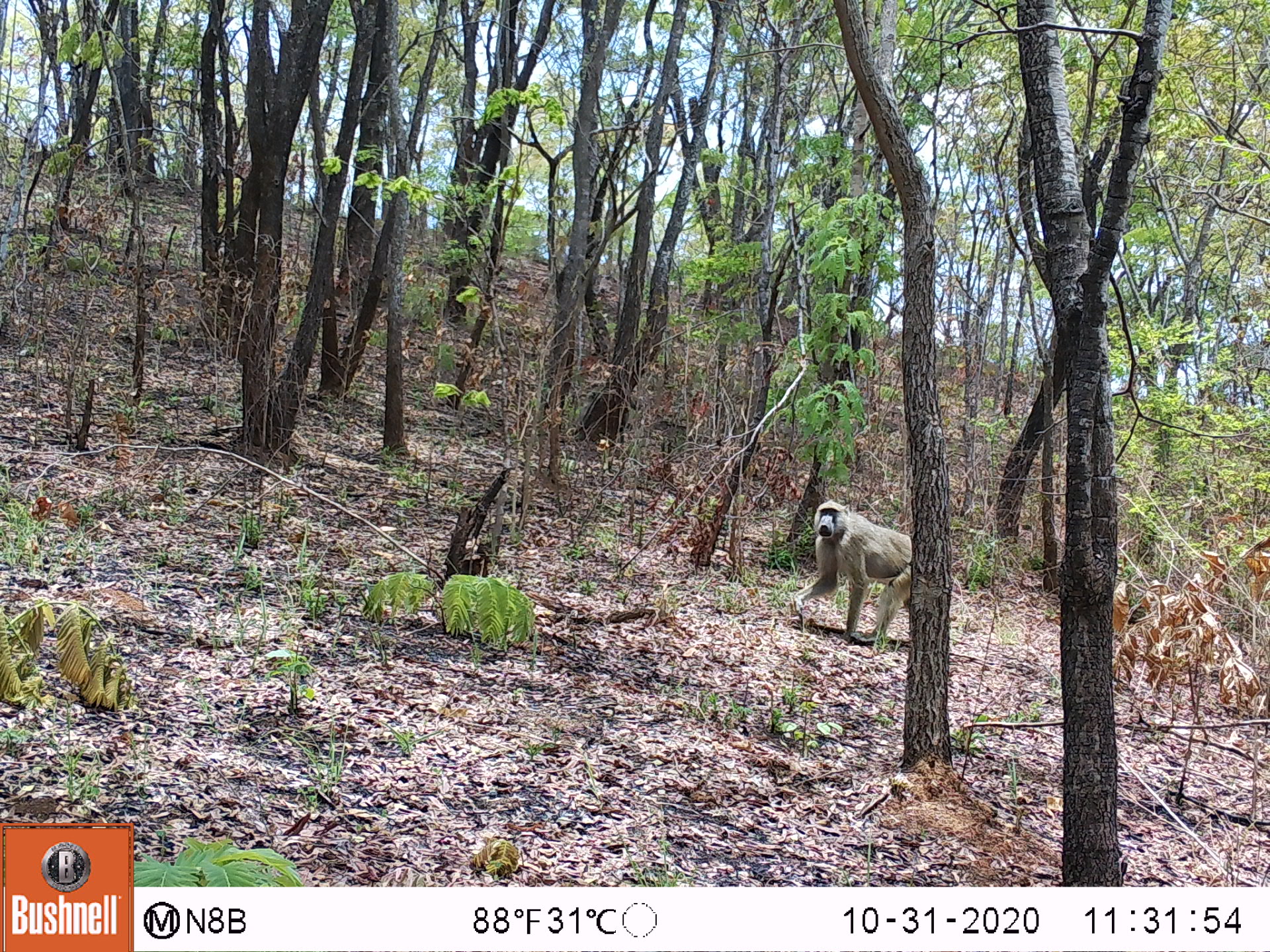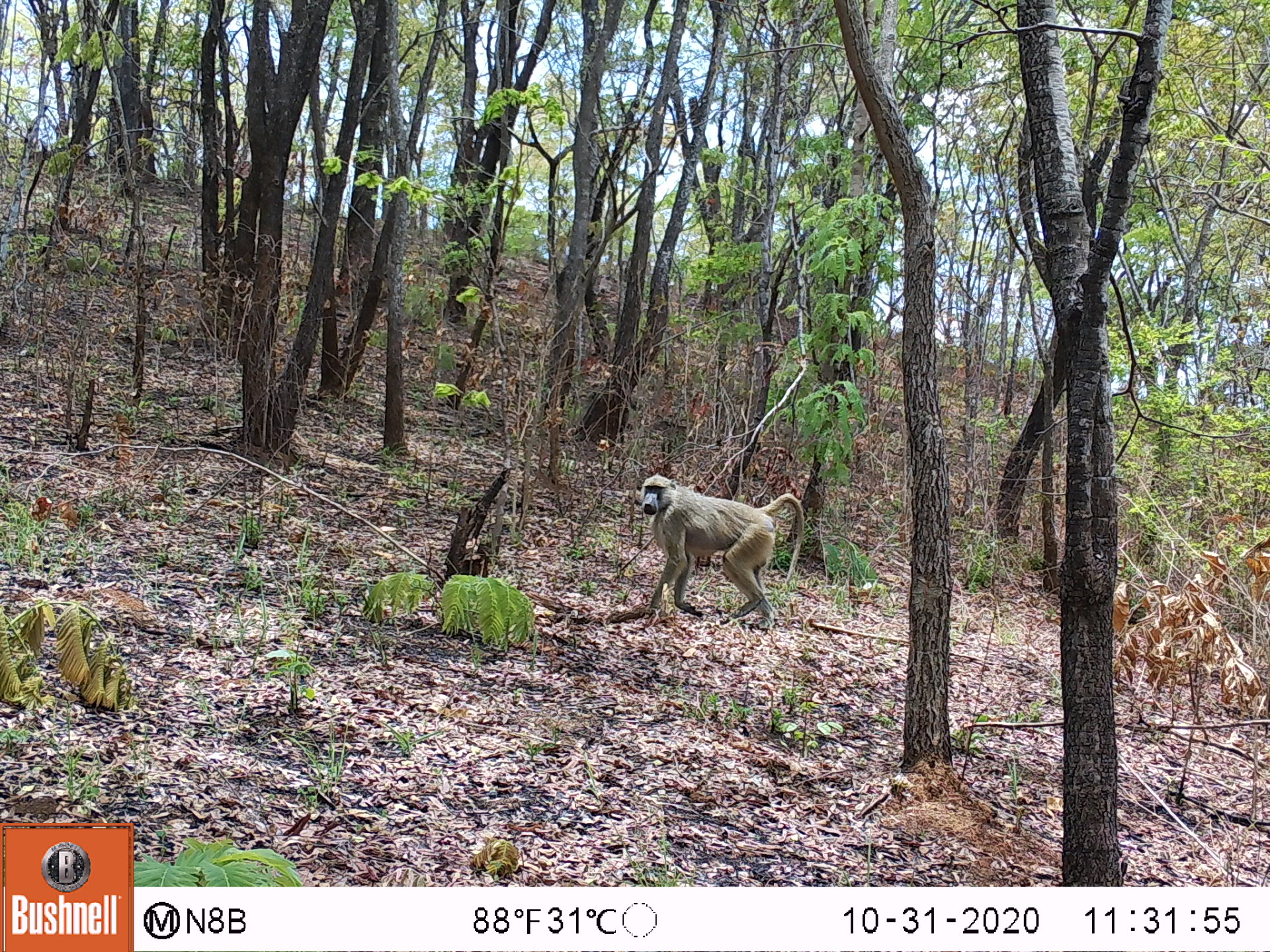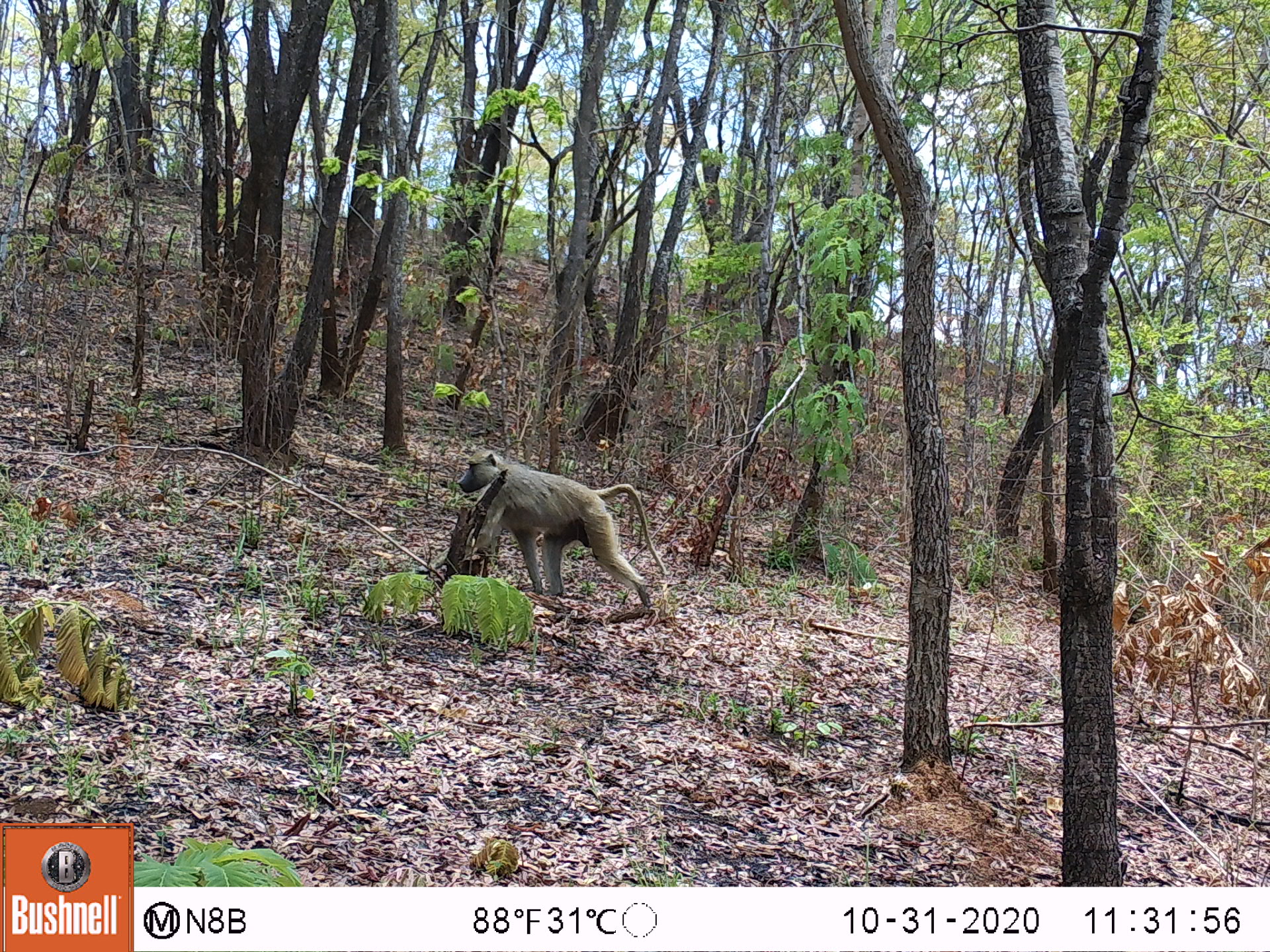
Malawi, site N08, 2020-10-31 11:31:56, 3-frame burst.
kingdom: Animalia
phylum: Chordata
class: Mammalia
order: Primates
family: Cercopithecidae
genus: Papio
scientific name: Papio cynocephalus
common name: yellow baboon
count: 1